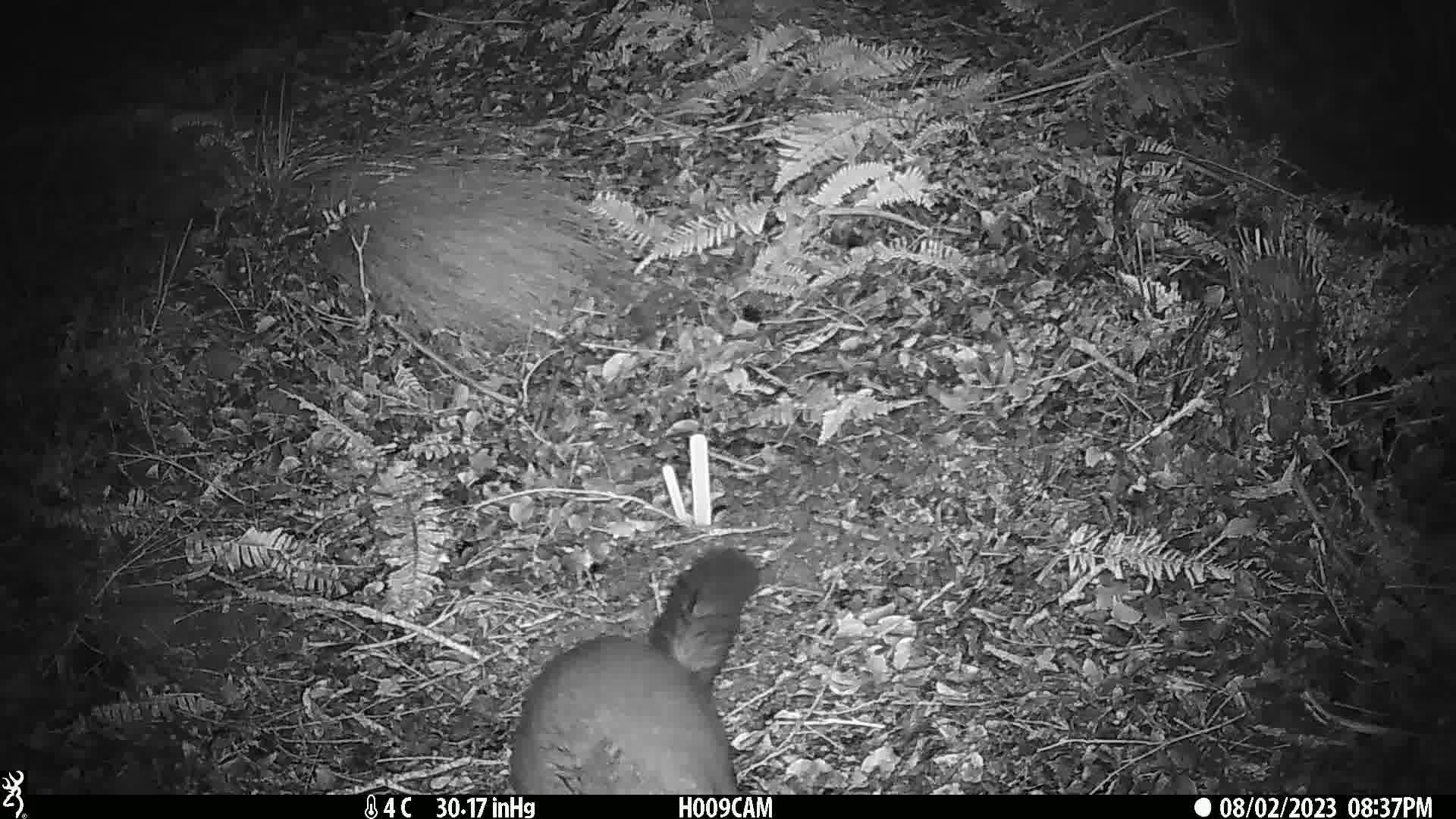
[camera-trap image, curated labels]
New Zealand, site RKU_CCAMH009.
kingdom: Animalia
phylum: Chordata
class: Mammalia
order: Diprotodontia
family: Phalangeridae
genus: Trichosurus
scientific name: Trichosurus vulpecula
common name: common brushtail possum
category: possum